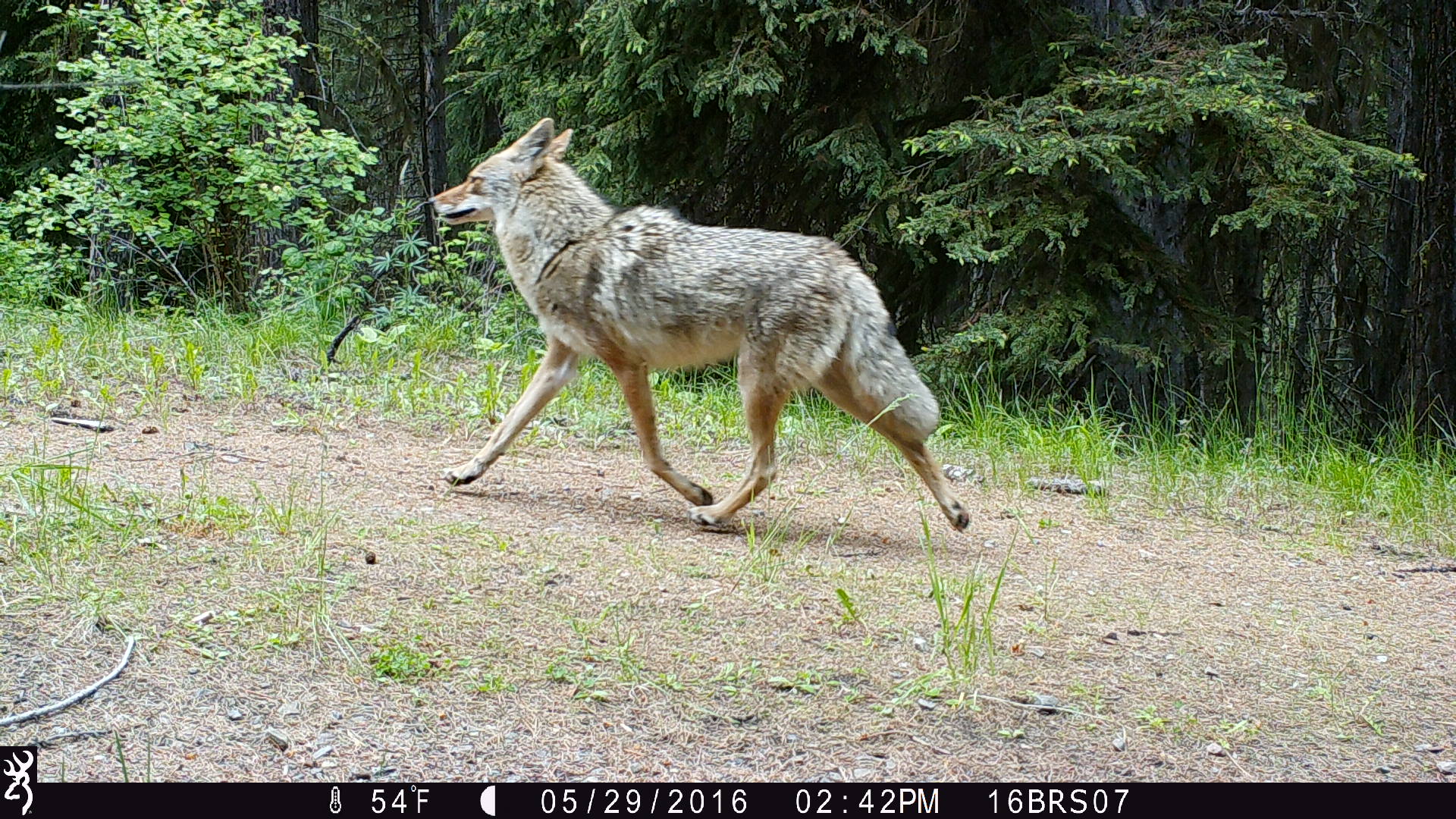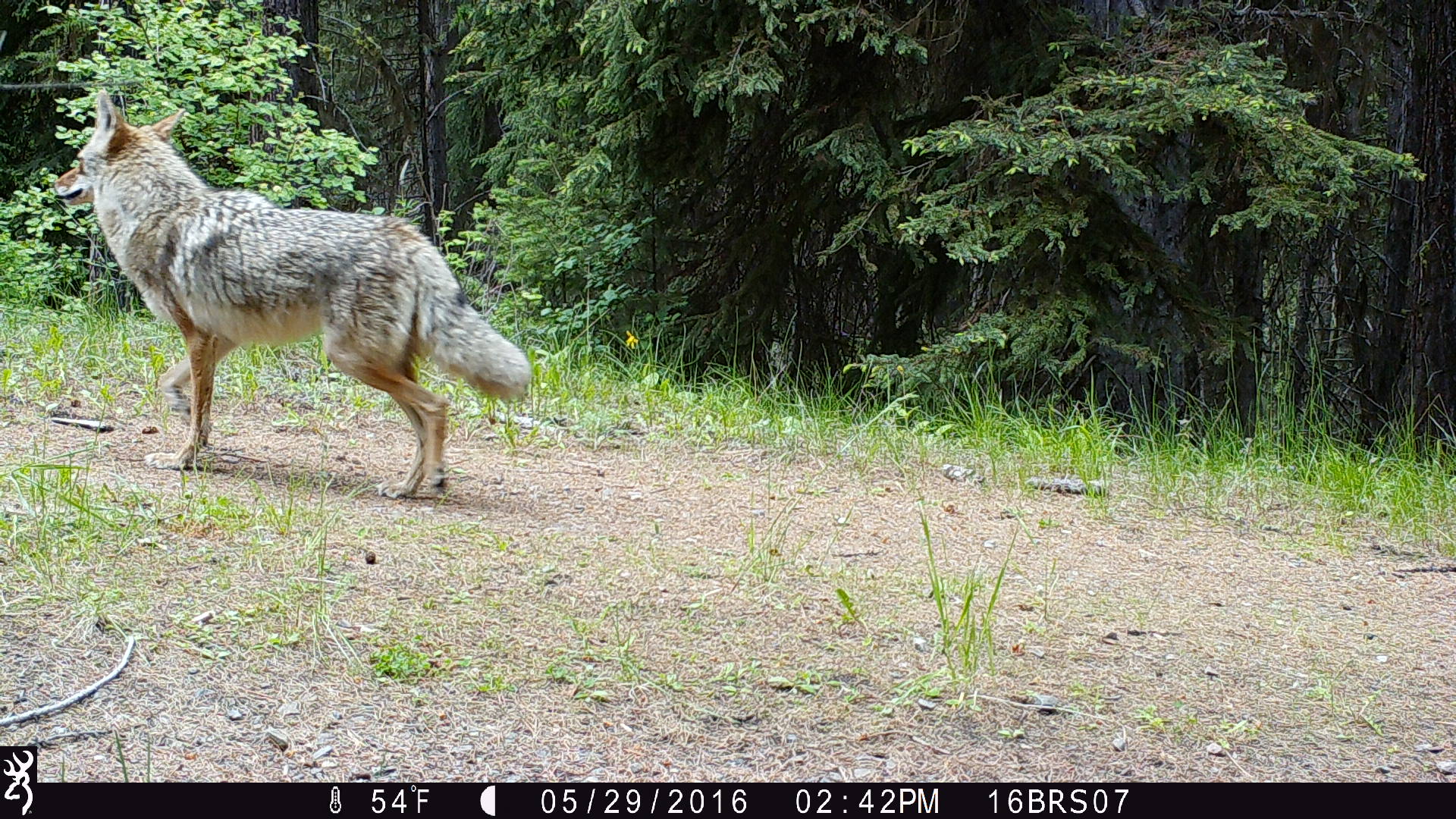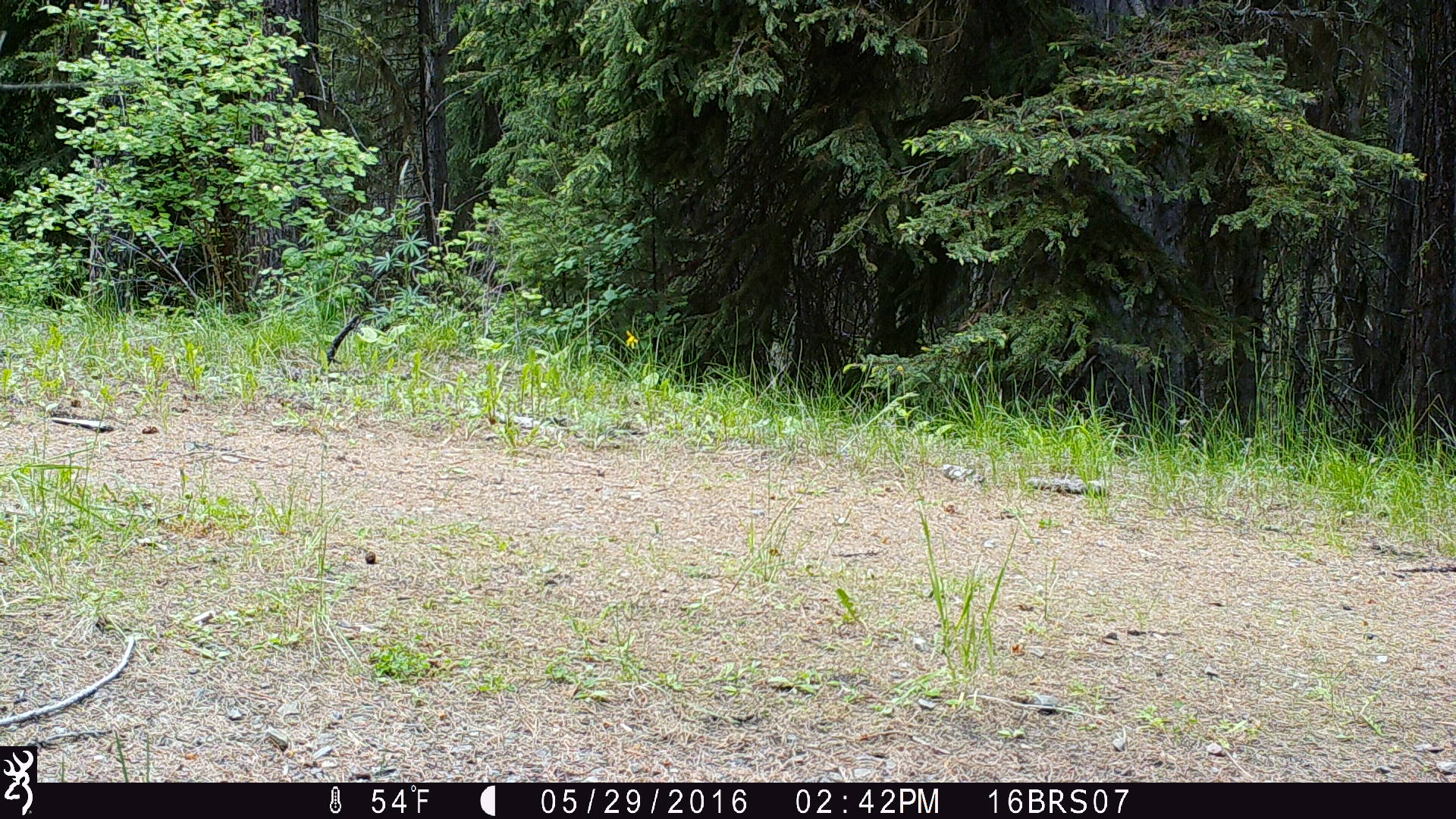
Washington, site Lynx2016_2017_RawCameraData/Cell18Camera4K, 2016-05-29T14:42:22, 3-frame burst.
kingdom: Animalia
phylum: Chordata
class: Mammalia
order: Carnivora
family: Canidae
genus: Canis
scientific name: Canis latrans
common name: coyote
Canis latrans (coyote). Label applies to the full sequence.